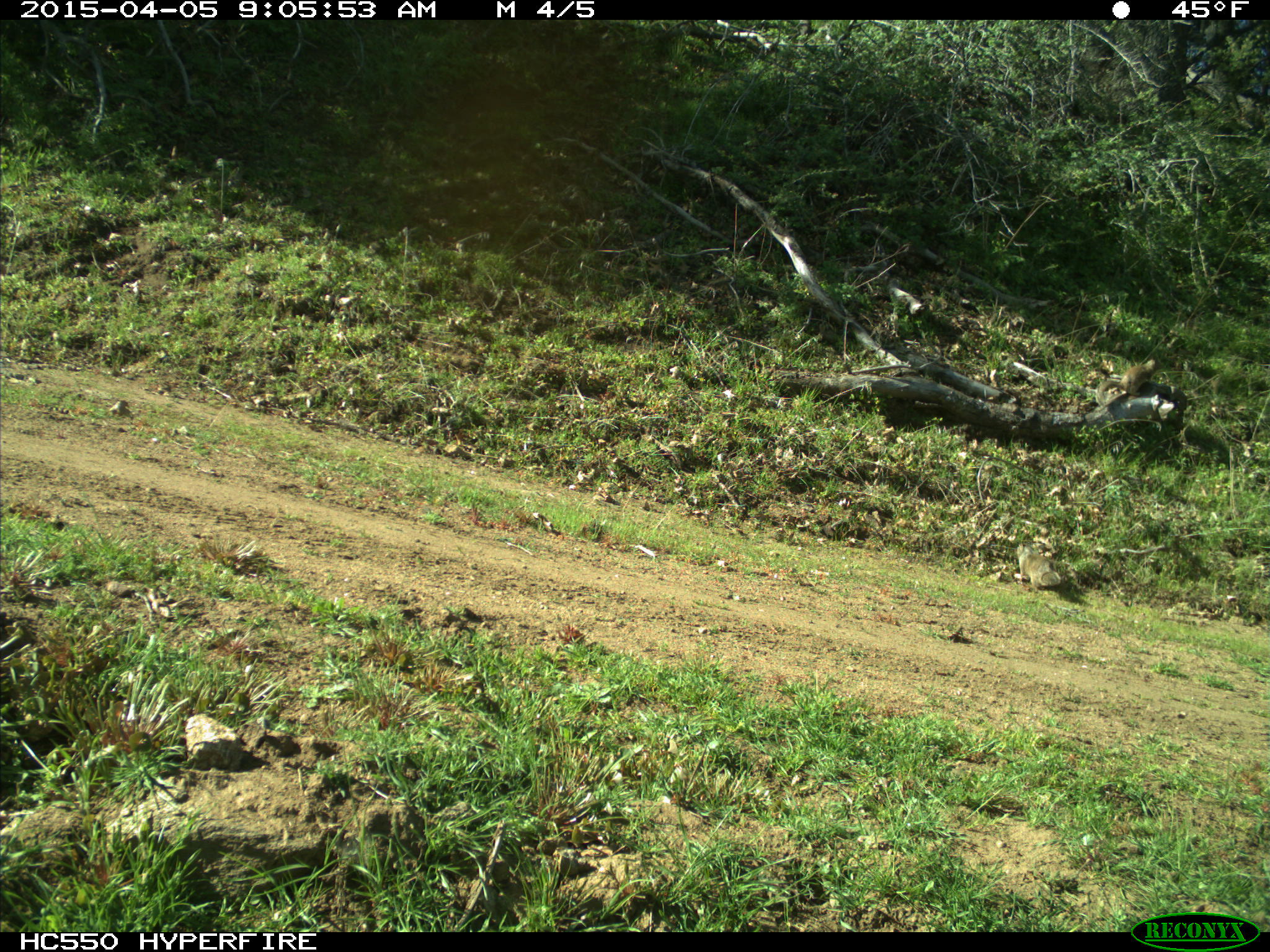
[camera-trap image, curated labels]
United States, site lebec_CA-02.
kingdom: Animalia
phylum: Chordata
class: Mammalia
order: Rodentia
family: Sciuridae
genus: Otospermophilus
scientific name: Otospermophilus beecheyi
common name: california ground squirrel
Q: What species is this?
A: Otospermophilus beecheyi (california ground squirrel).